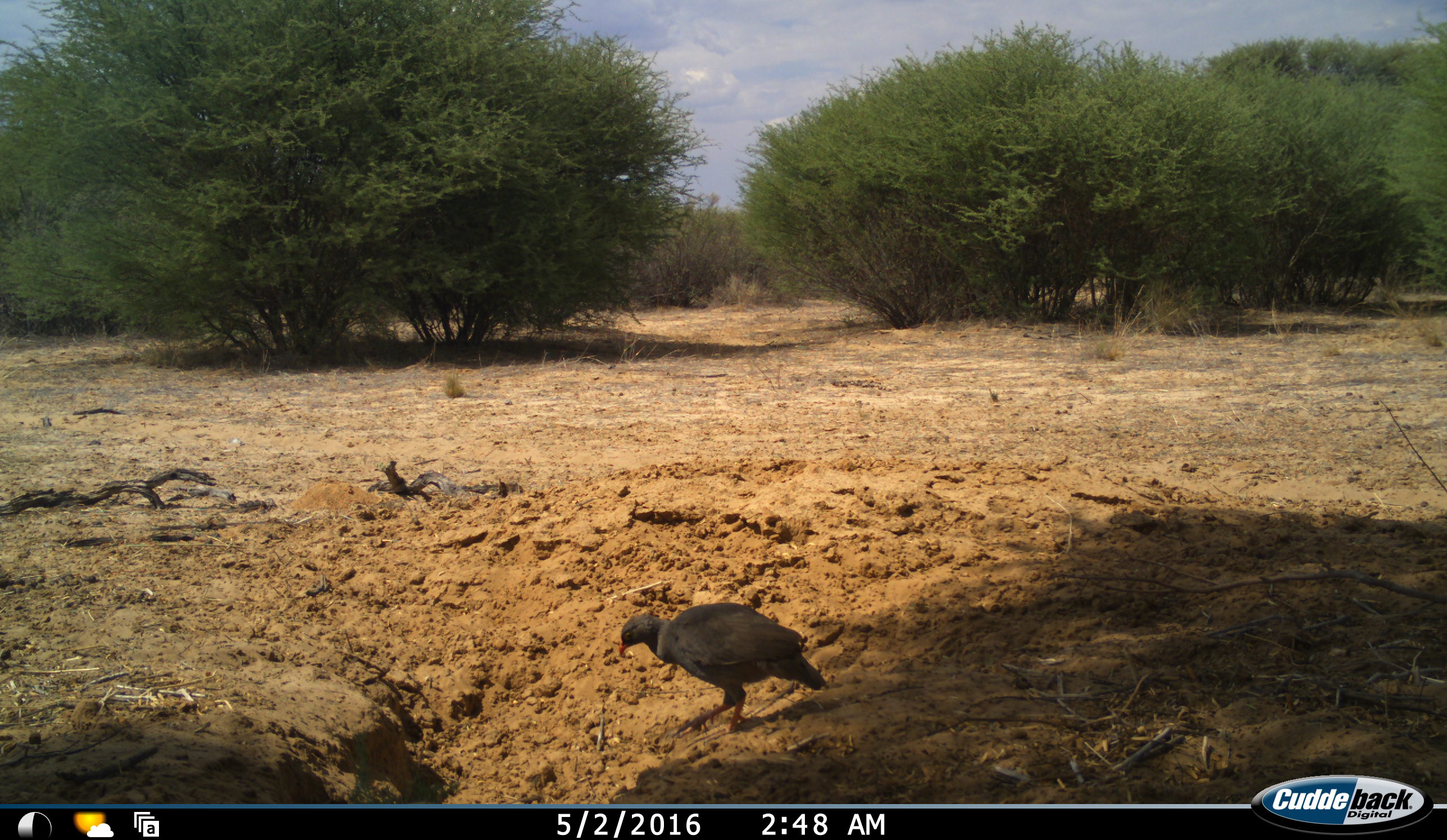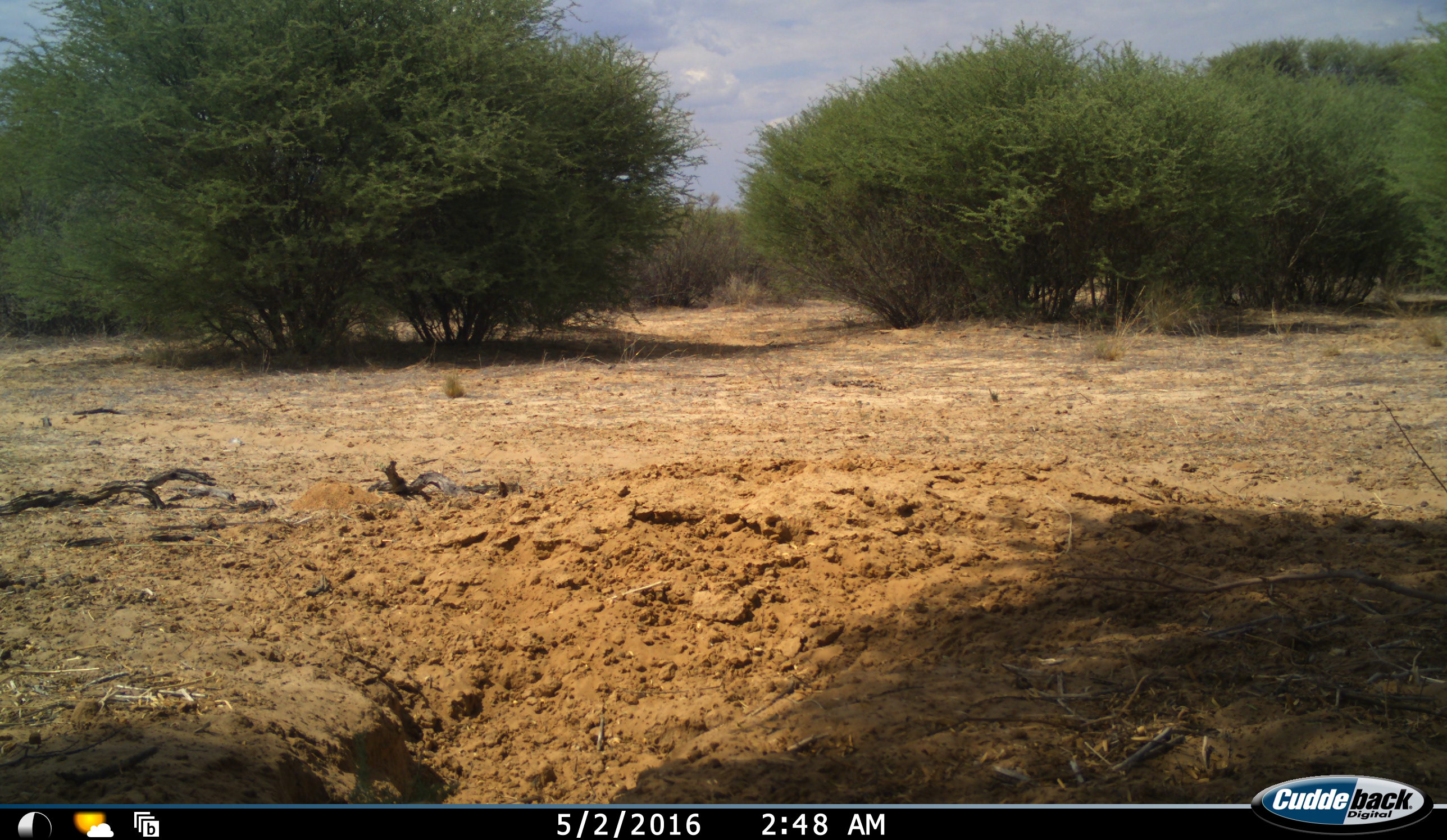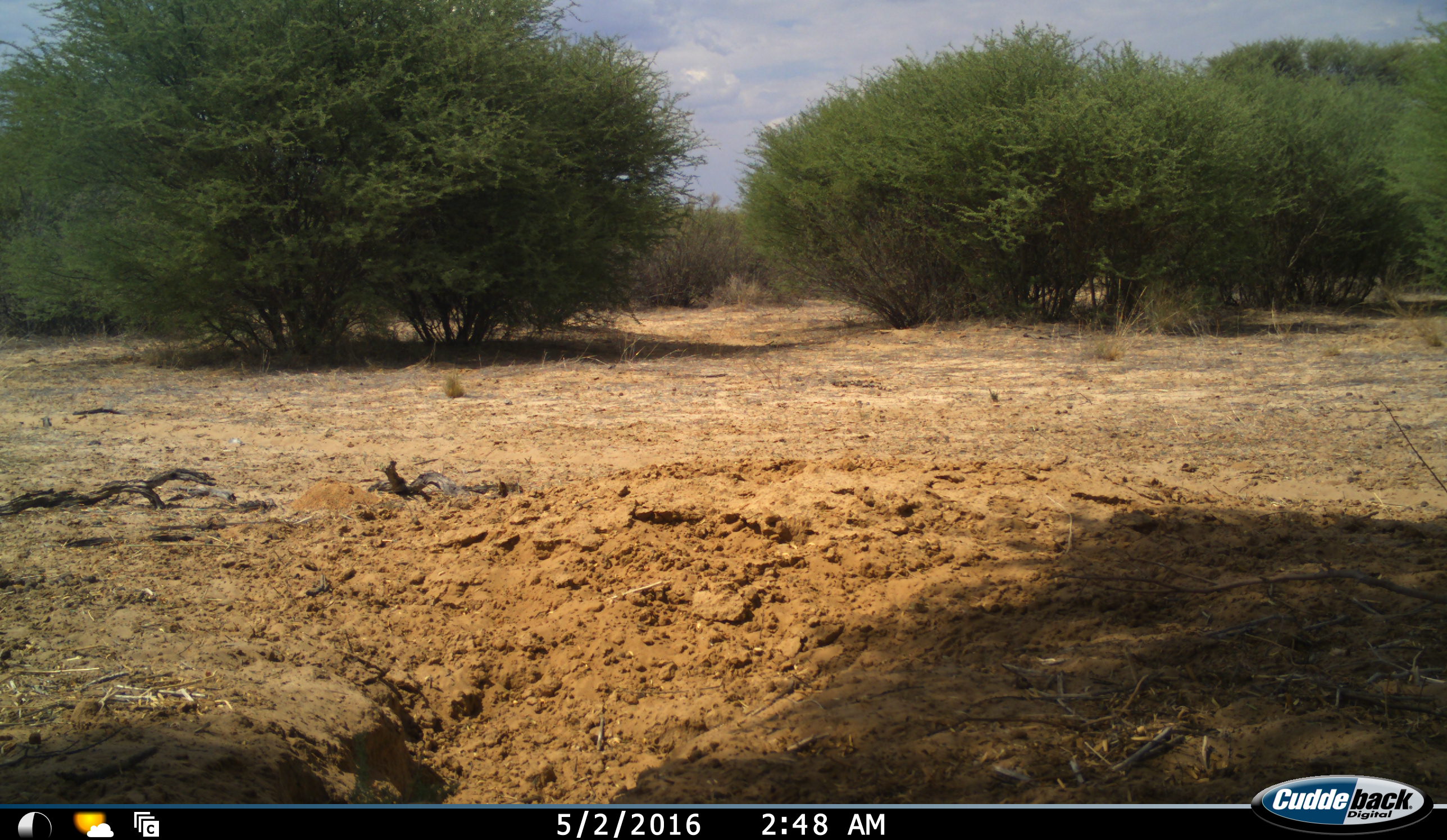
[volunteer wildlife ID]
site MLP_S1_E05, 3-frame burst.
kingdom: Animalia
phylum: Chordata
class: Aves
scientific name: Aves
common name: bird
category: birdother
Birdother (bird) (Aves), count 1. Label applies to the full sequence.